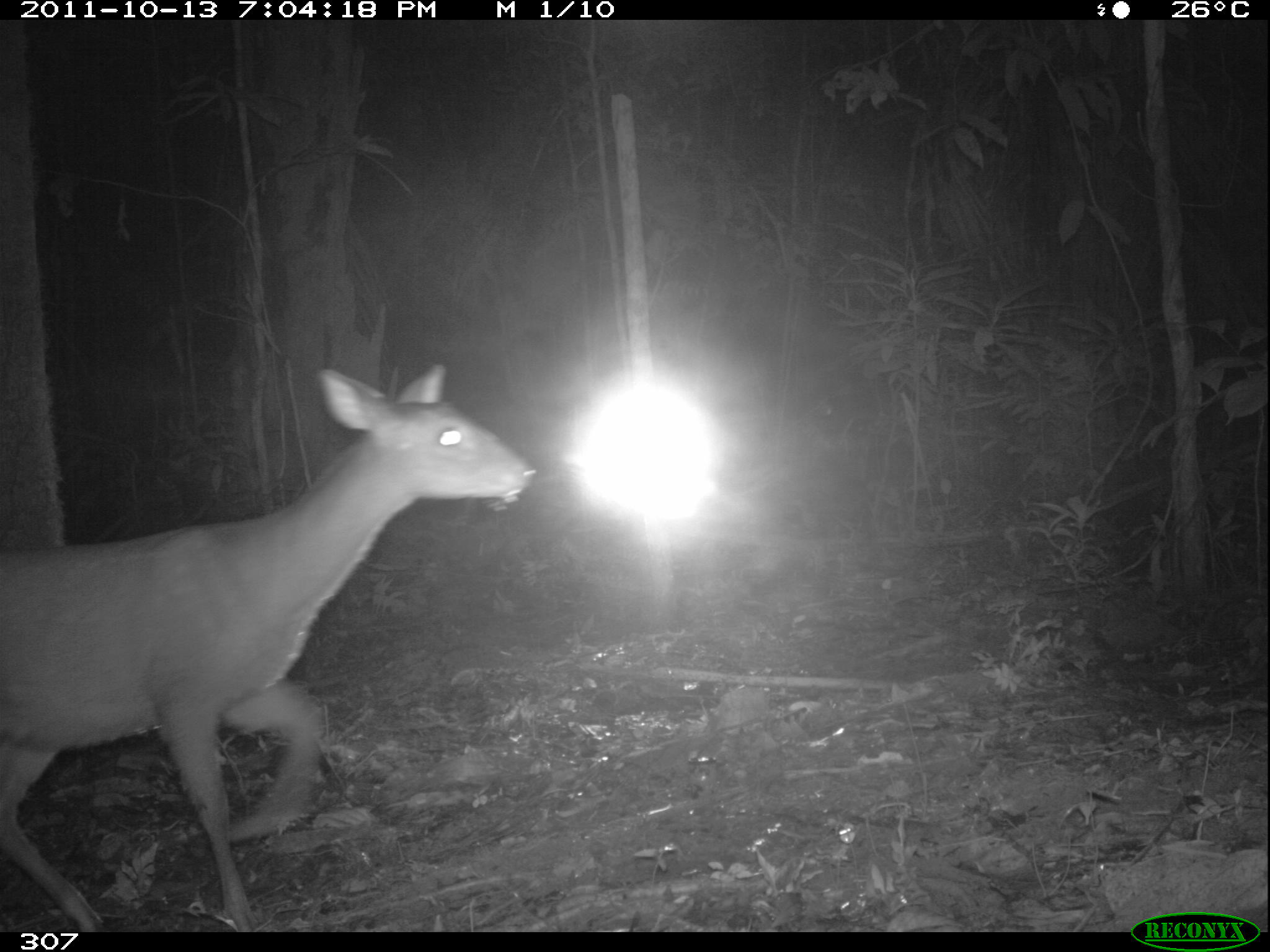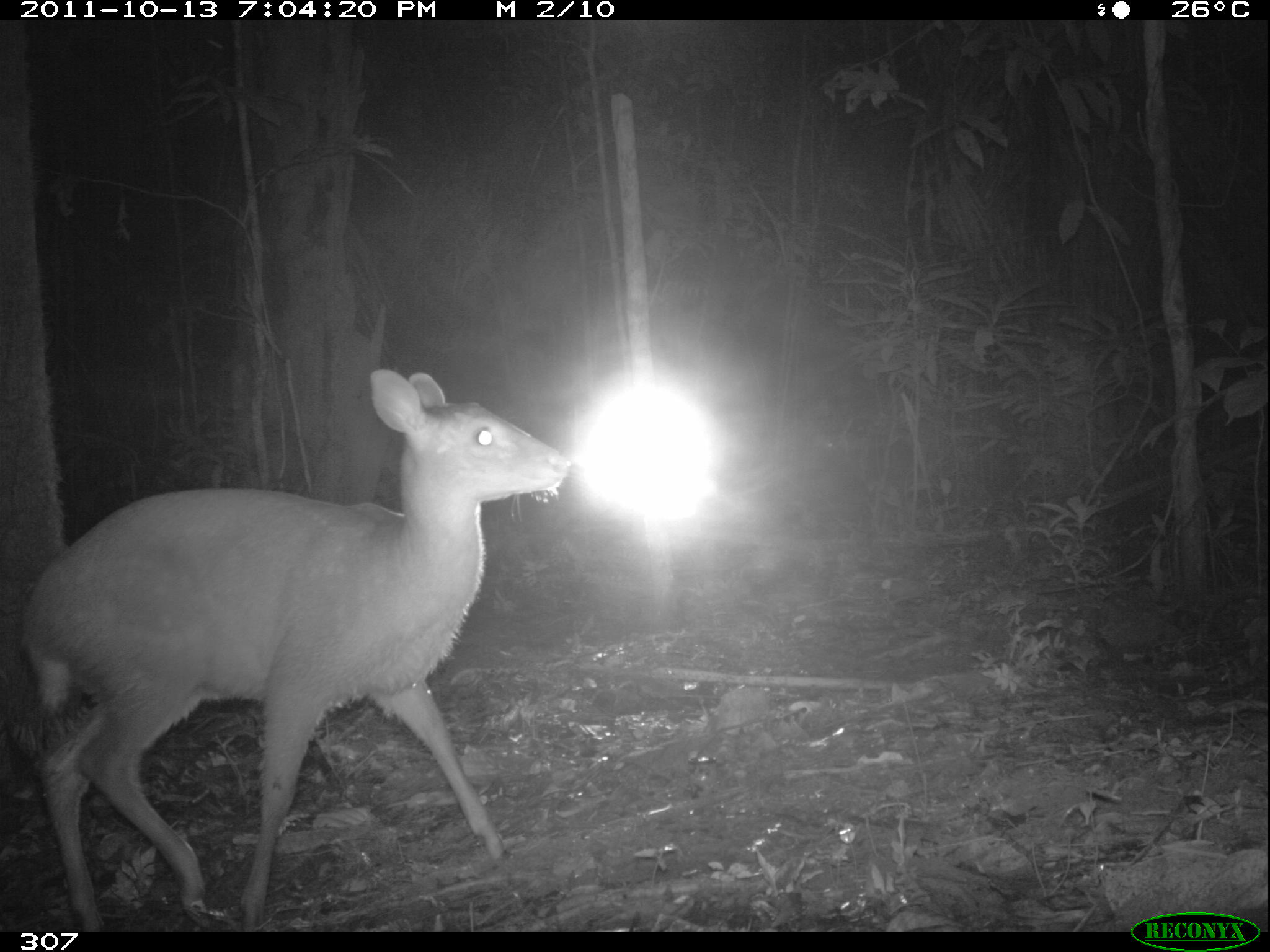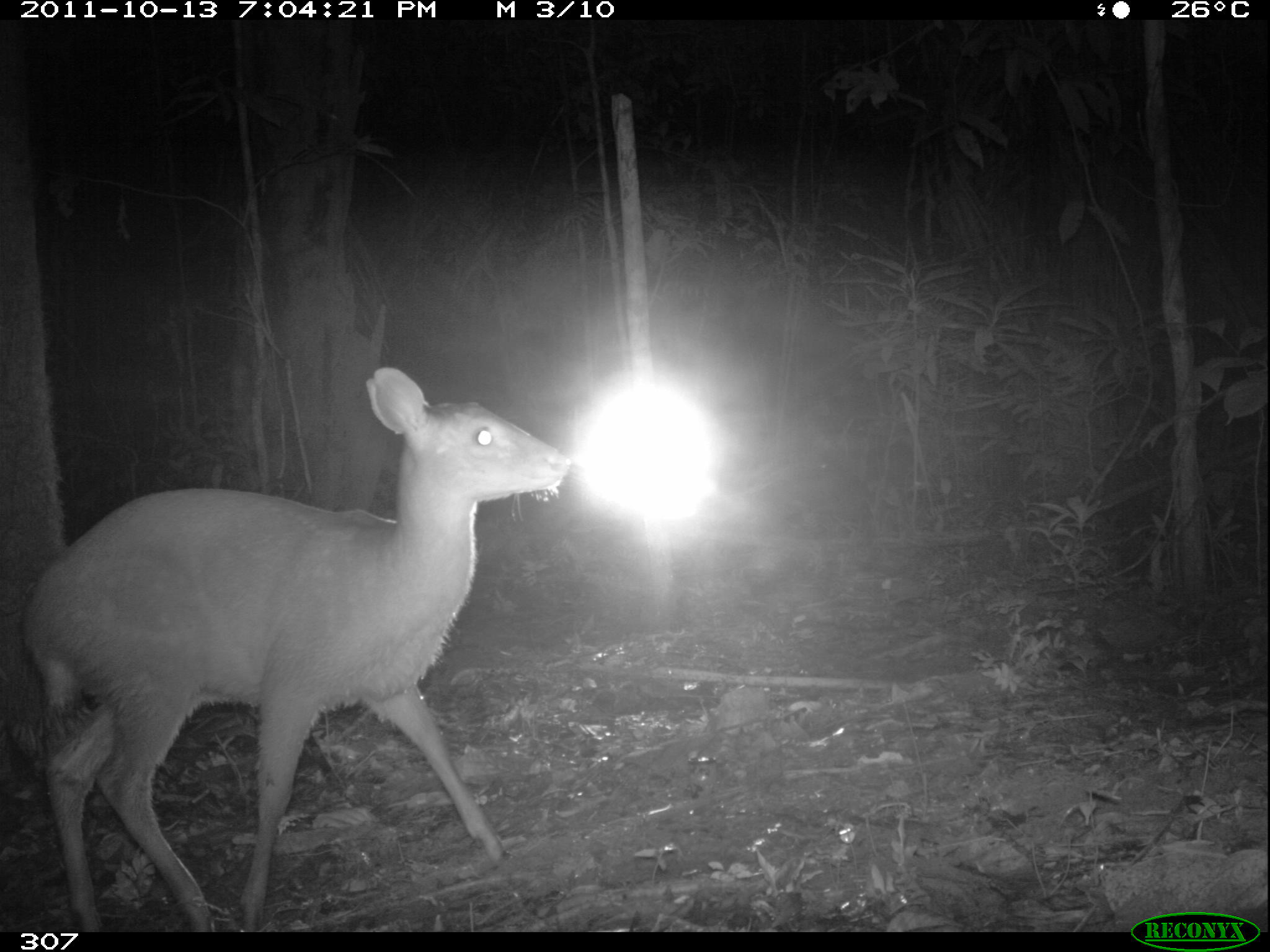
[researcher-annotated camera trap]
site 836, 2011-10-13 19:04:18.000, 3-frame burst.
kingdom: Animalia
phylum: Chordata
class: Mammalia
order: Artiodactyla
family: Cervidae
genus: Mazama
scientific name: Mazama americana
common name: red brocket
Mazama americana (red brocket).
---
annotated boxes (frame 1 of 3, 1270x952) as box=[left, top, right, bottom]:
mazama americana: box=[1, 362, 535, 932]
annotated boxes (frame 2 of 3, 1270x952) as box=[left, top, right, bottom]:
mazama americana: box=[19, 368, 571, 932]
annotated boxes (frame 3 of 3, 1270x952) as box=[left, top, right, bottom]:
mazama americana: box=[21, 365, 574, 932]